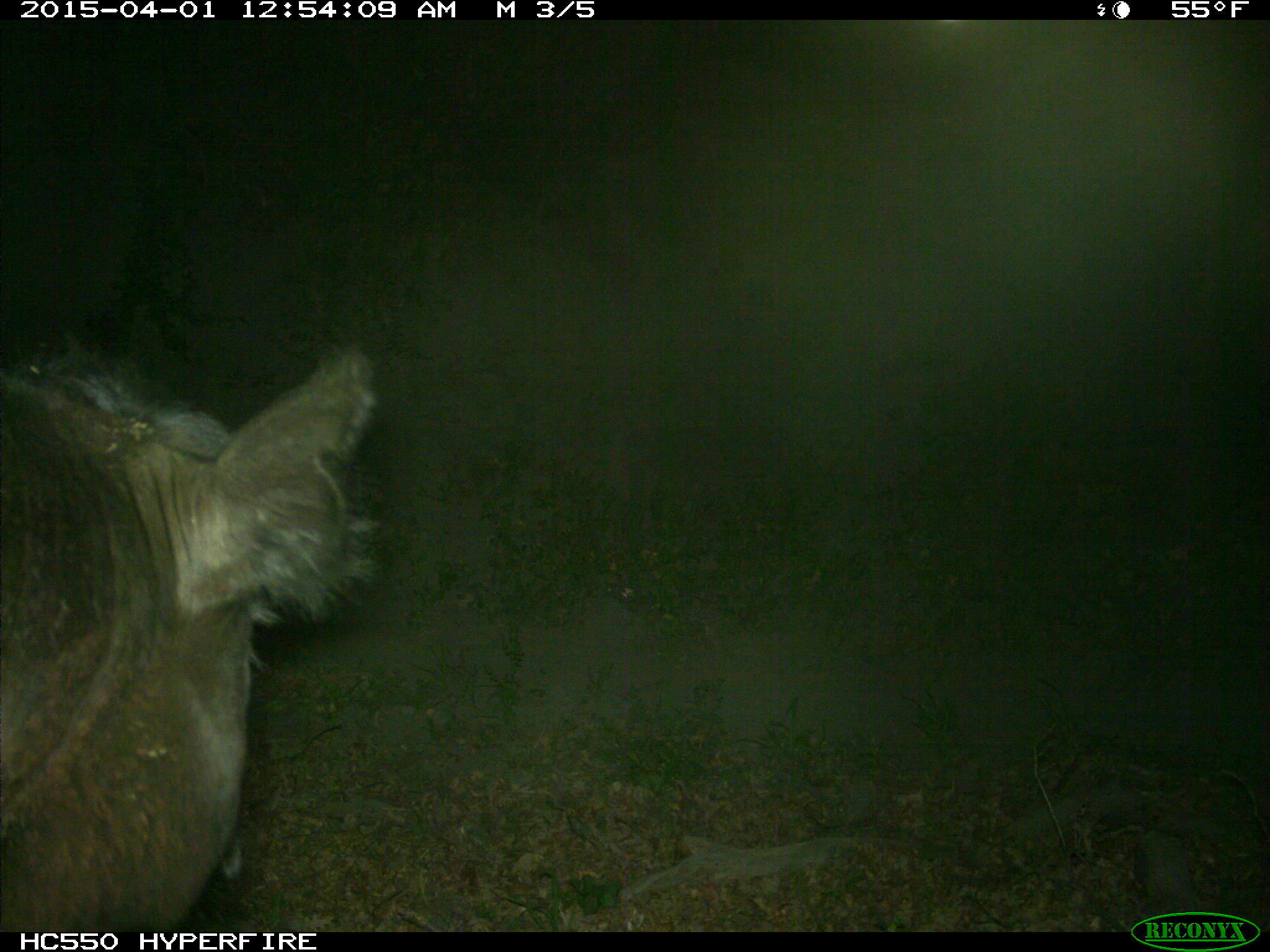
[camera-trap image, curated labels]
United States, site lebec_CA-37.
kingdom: Animalia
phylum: Chordata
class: Mammalia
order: Artiodactyla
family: Bovidae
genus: Bos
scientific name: Bos taurus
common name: domestic cow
Bos taurus (domestic cow).